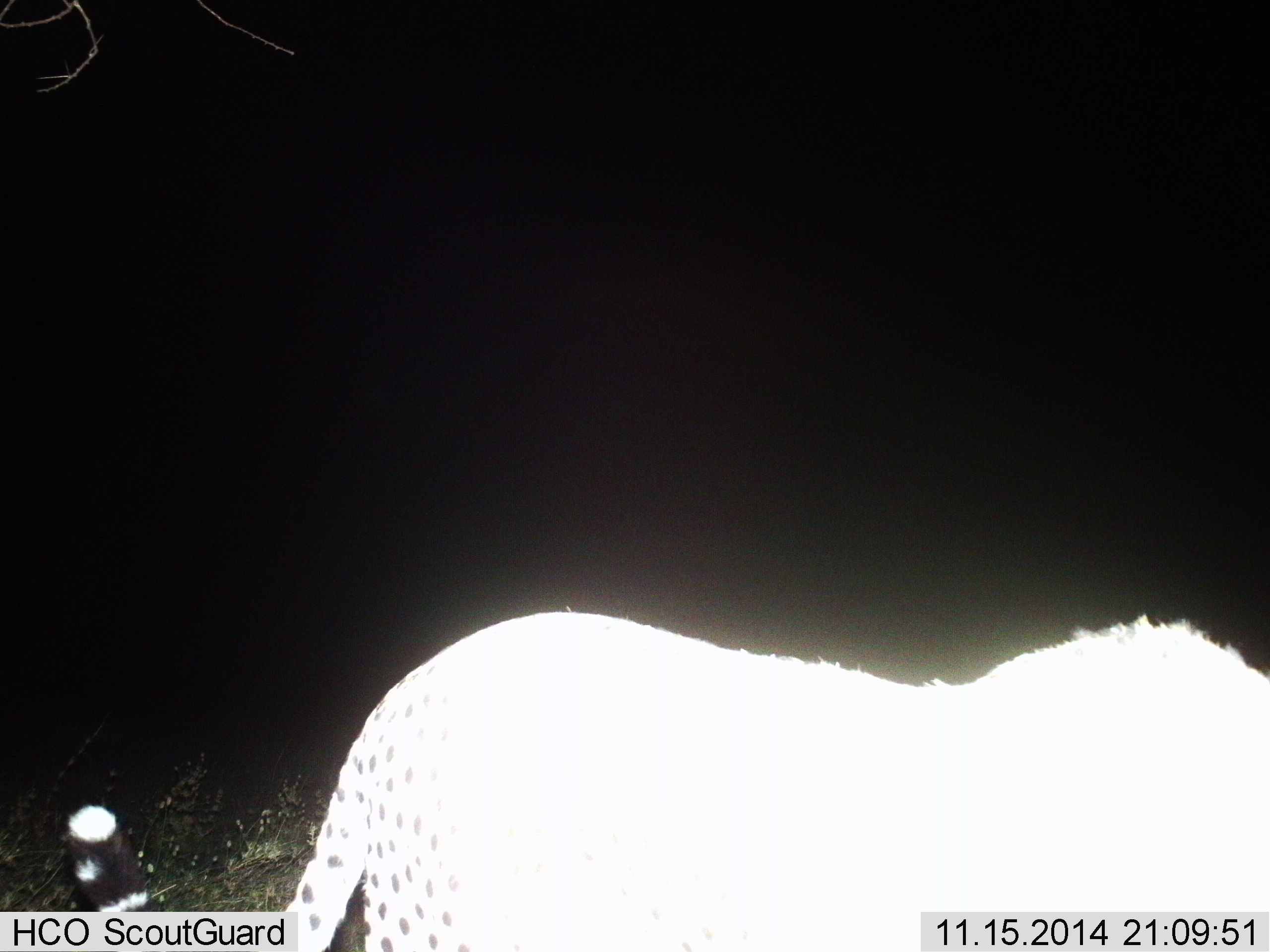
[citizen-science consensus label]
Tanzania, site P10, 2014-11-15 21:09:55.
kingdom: Animalia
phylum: Chordata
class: Mammalia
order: Carnivora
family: Felidae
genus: Acinonyx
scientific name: Acinonyx jubatus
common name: cheetah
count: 1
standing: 40%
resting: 0%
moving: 50%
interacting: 0%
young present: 0%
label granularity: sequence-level